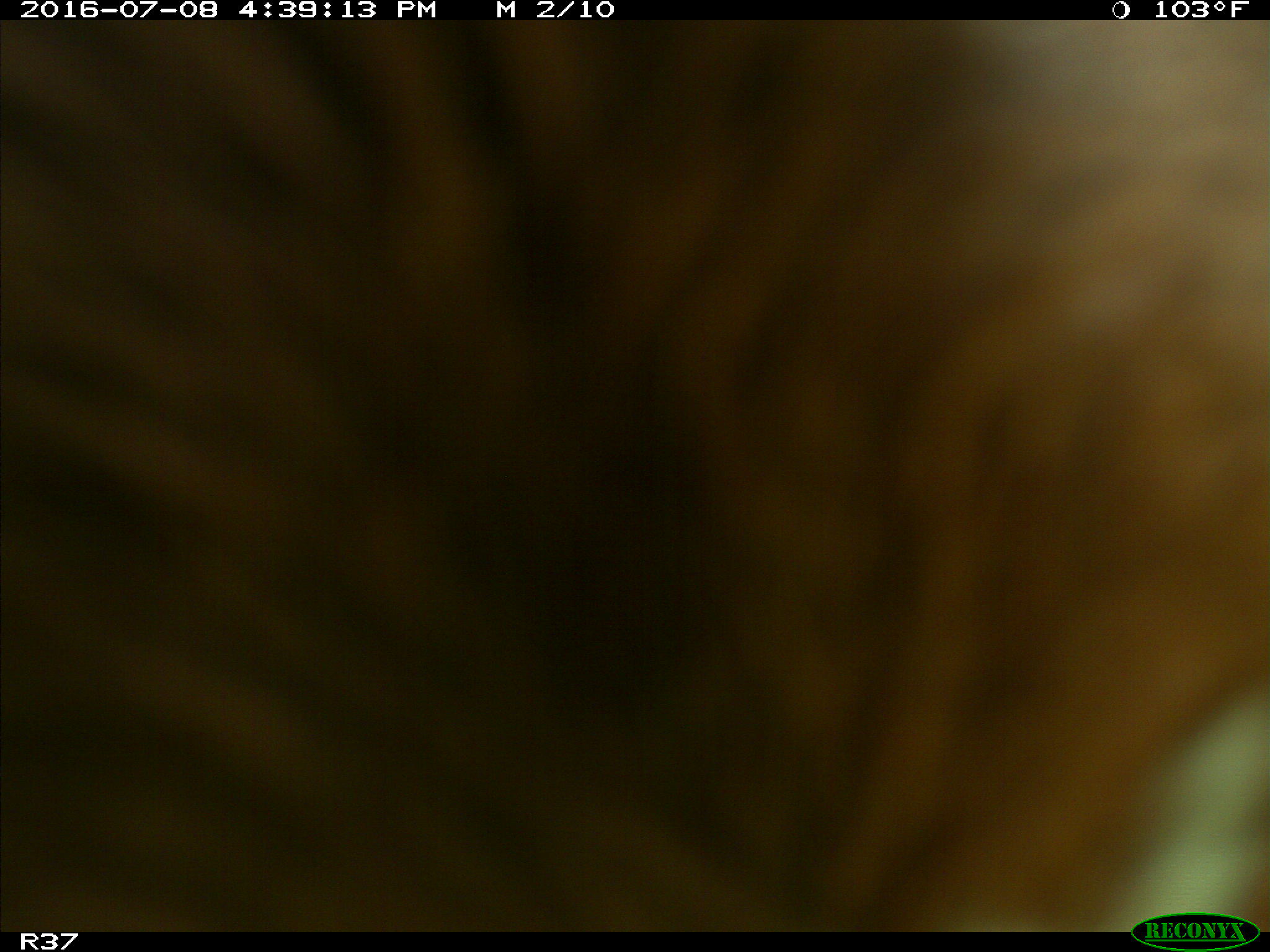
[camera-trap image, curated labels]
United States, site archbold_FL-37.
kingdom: Animalia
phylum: Chordata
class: Mammalia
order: Artiodactyla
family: Bovidae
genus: Bos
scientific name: Bos taurus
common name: domestic cow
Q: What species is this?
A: Bos taurus (domestic cow).